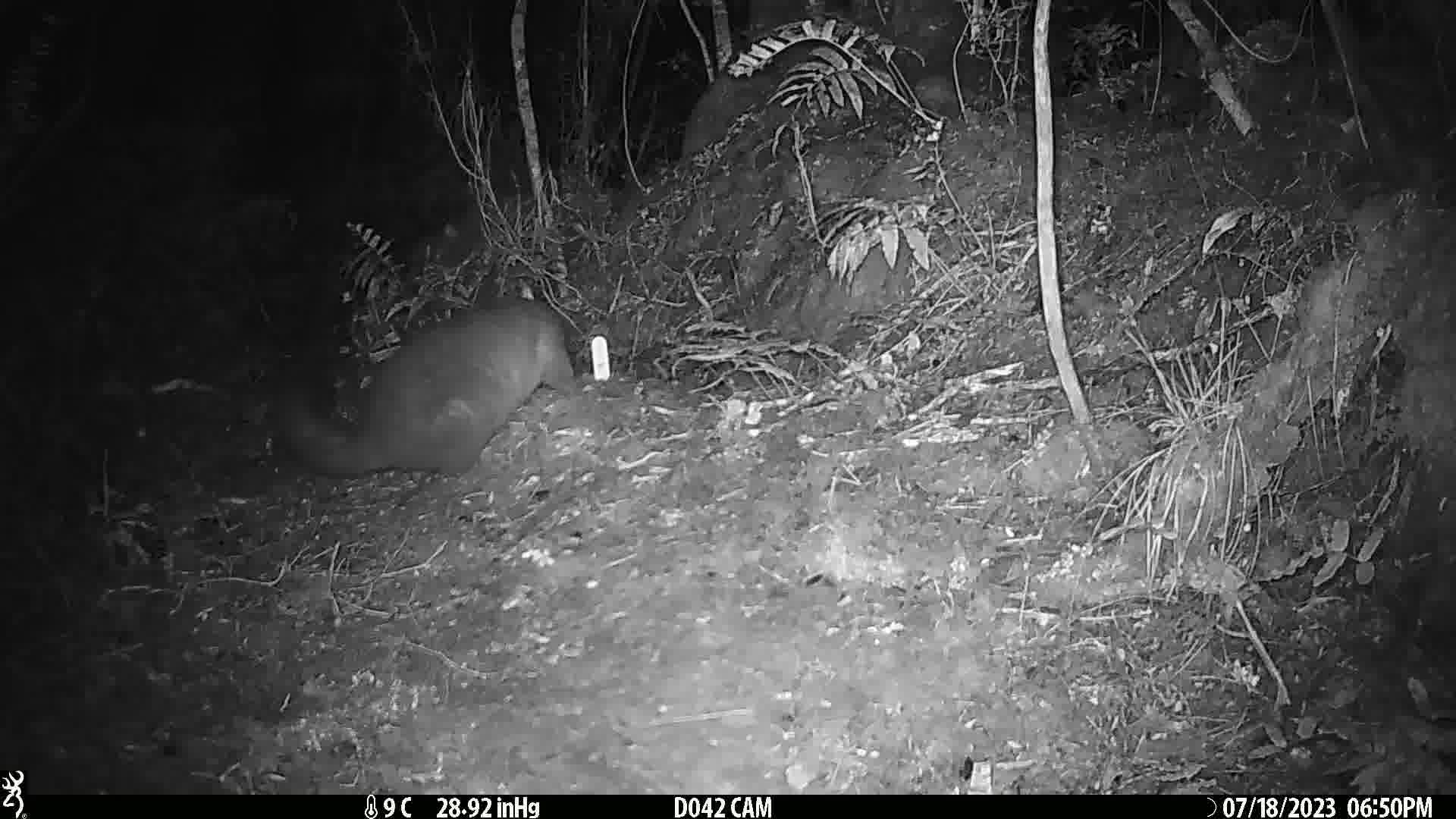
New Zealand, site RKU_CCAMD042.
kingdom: Animalia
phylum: Chordata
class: Mammalia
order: Diprotodontia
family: Phalangeridae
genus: Trichosurus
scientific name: Trichosurus vulpecula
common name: common brushtail possum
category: possum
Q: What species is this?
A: Possum (common brushtail possum) (Trichosurus vulpecula).